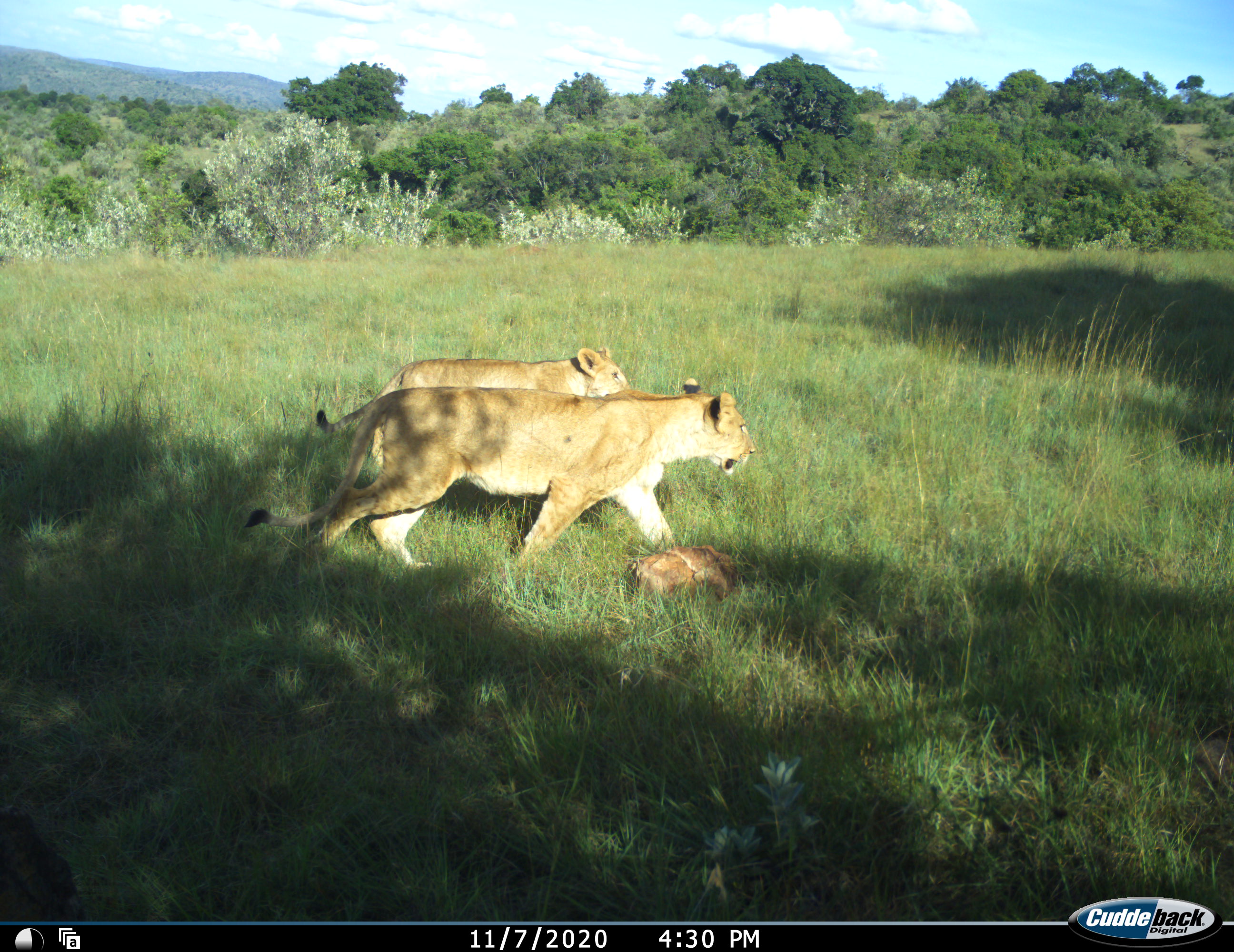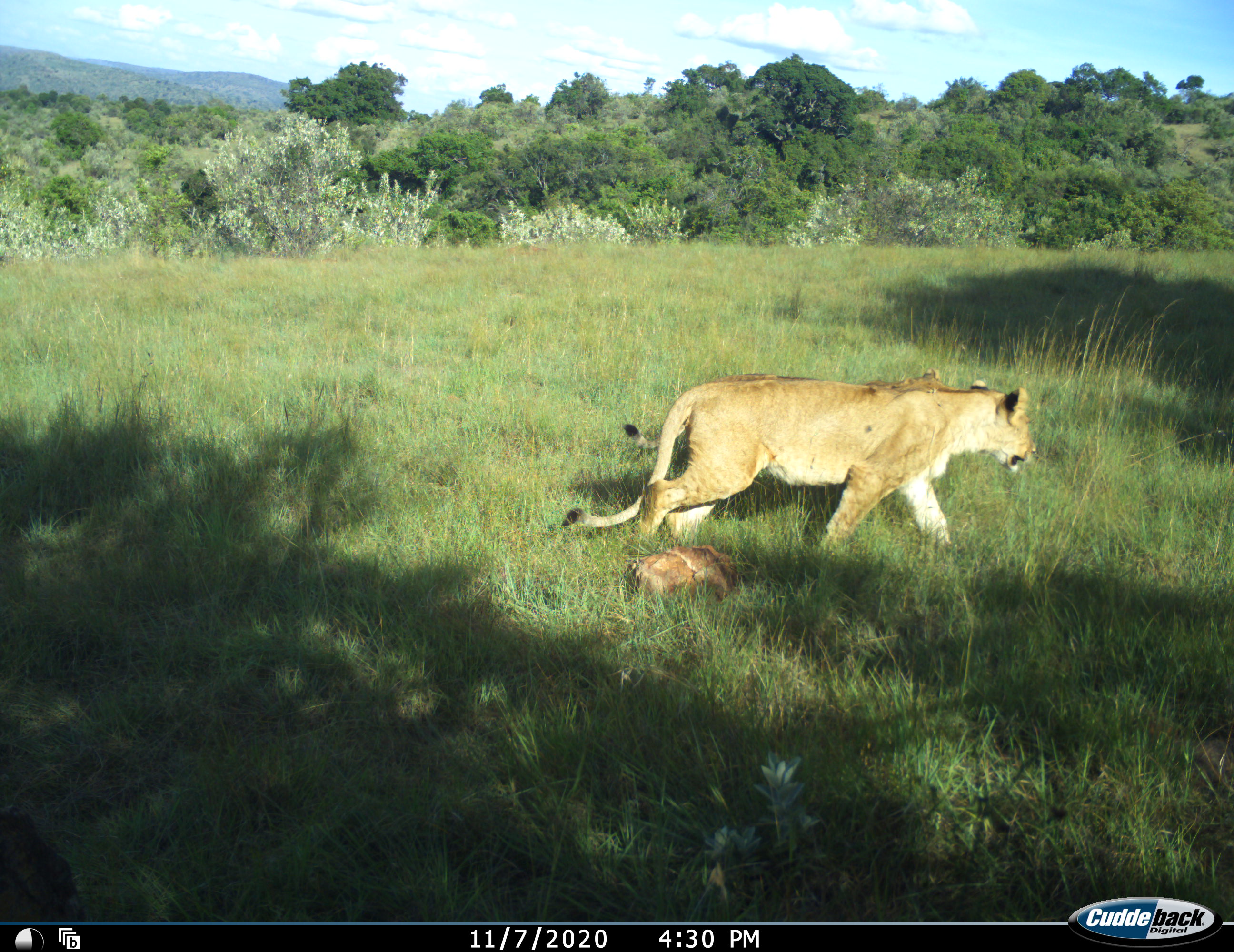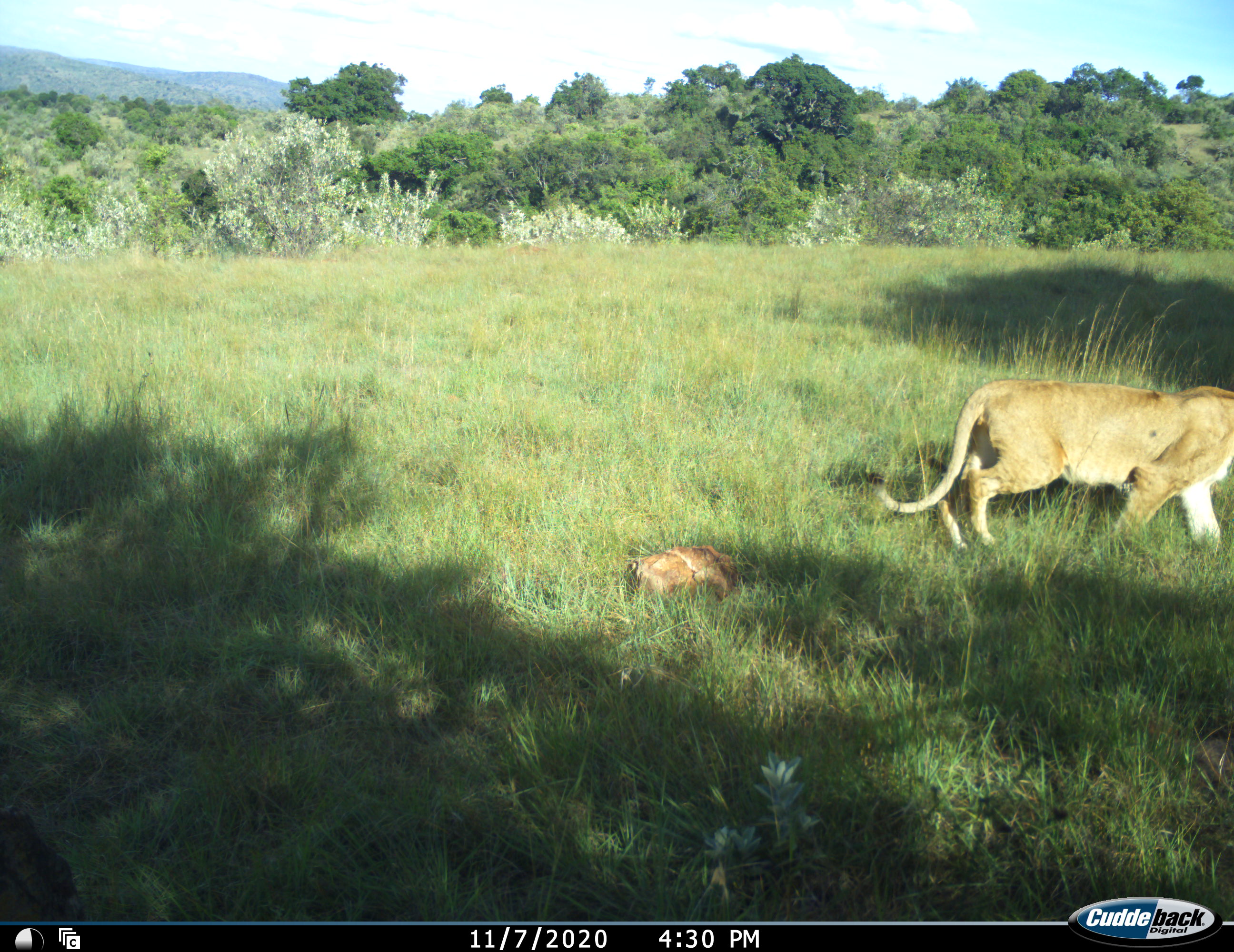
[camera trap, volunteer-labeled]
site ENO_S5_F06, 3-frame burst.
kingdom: Animalia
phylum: Chordata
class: Mammalia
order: Carnivora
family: Felidae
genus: Panthera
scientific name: Panthera leo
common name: lion female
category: lionfemale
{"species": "lionfemale (lion female) (Panthera leo)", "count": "2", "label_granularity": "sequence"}